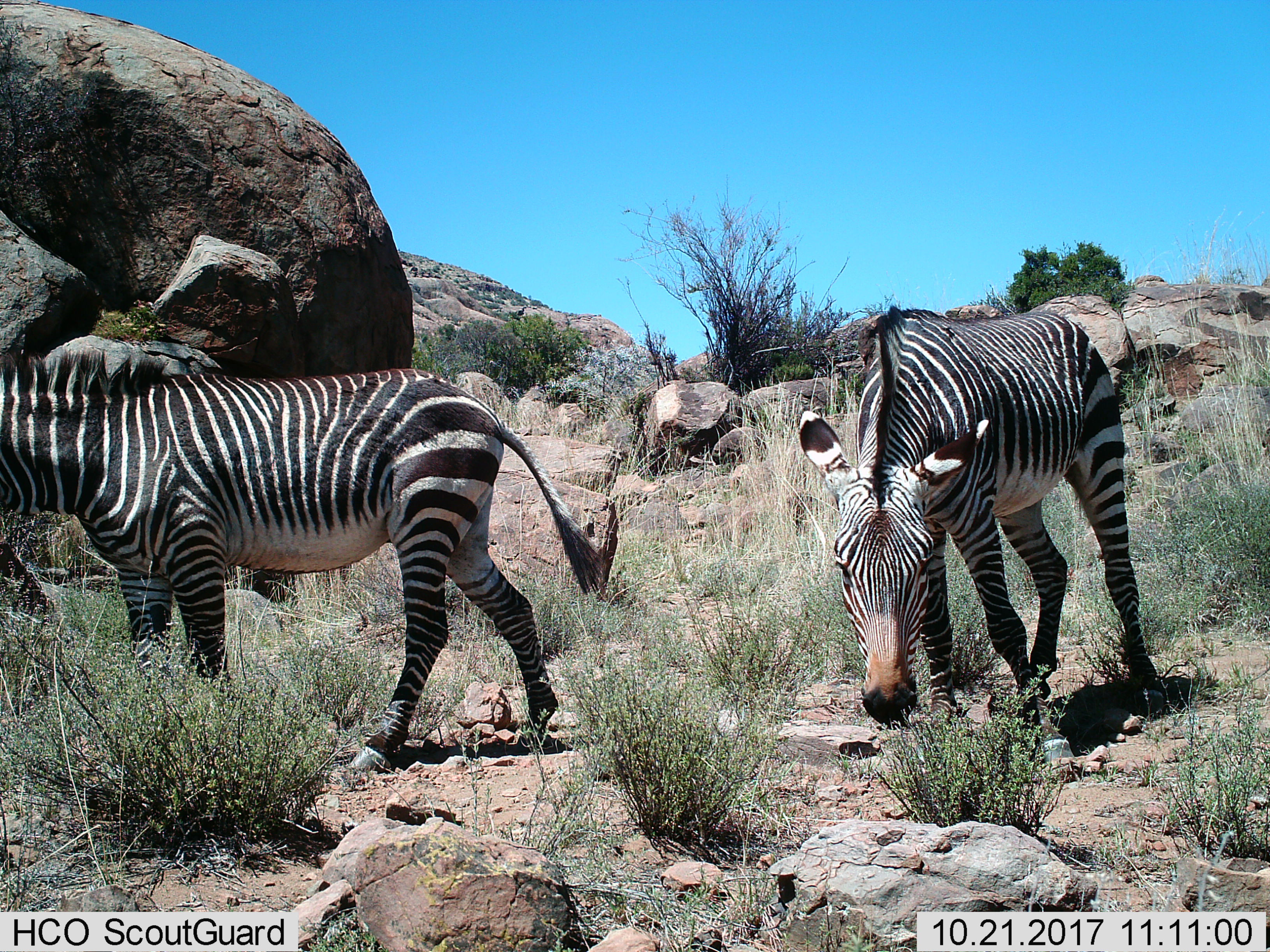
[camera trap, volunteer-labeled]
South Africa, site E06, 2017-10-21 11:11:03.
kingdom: Animalia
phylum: Chordata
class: Mammalia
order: Perissodactyla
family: Equidae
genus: Equus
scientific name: Equus zebra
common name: mountain zebra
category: zebramountain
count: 2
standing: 33%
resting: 0%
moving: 44%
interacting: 0%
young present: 0%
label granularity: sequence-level